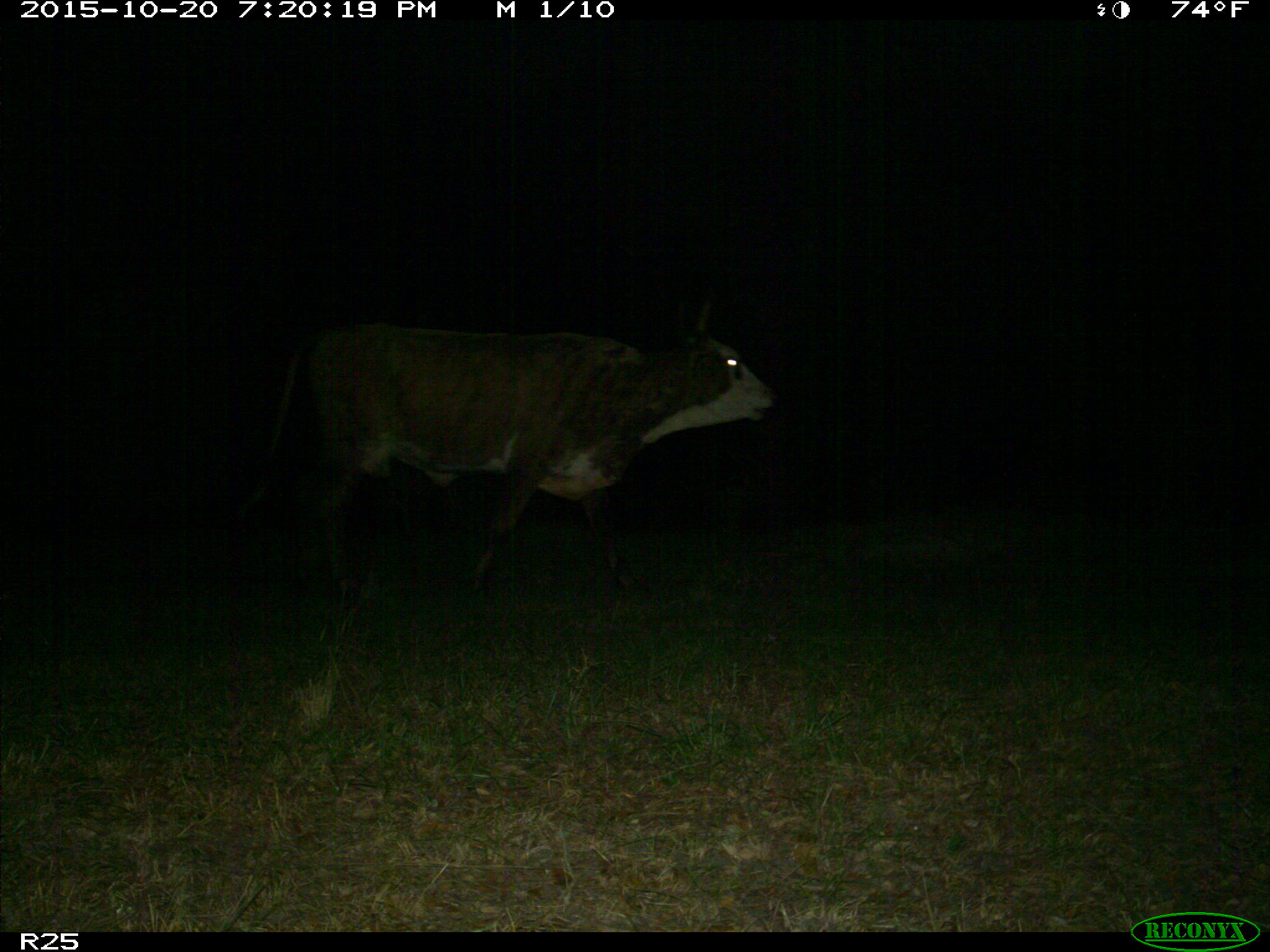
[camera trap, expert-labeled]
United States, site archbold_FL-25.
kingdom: Animalia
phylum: Chordata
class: Mammalia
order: Artiodactyla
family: Bovidae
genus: Bos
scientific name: Bos taurus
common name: domestic cow